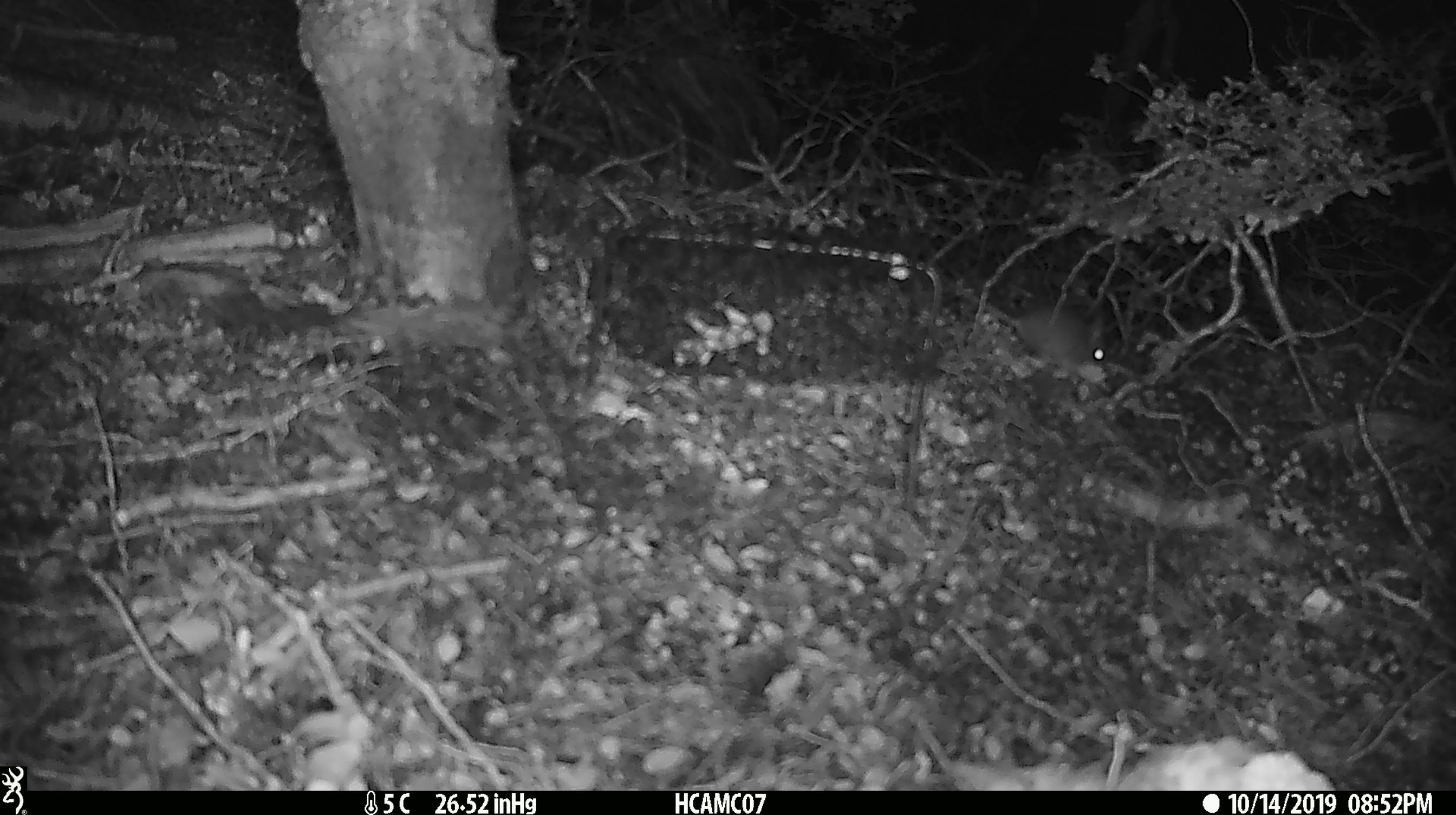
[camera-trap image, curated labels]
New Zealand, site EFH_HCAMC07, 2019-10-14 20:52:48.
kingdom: Animalia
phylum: Chordata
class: Mammalia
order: Rodentia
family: Muridae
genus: Mus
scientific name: Mus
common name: mouse